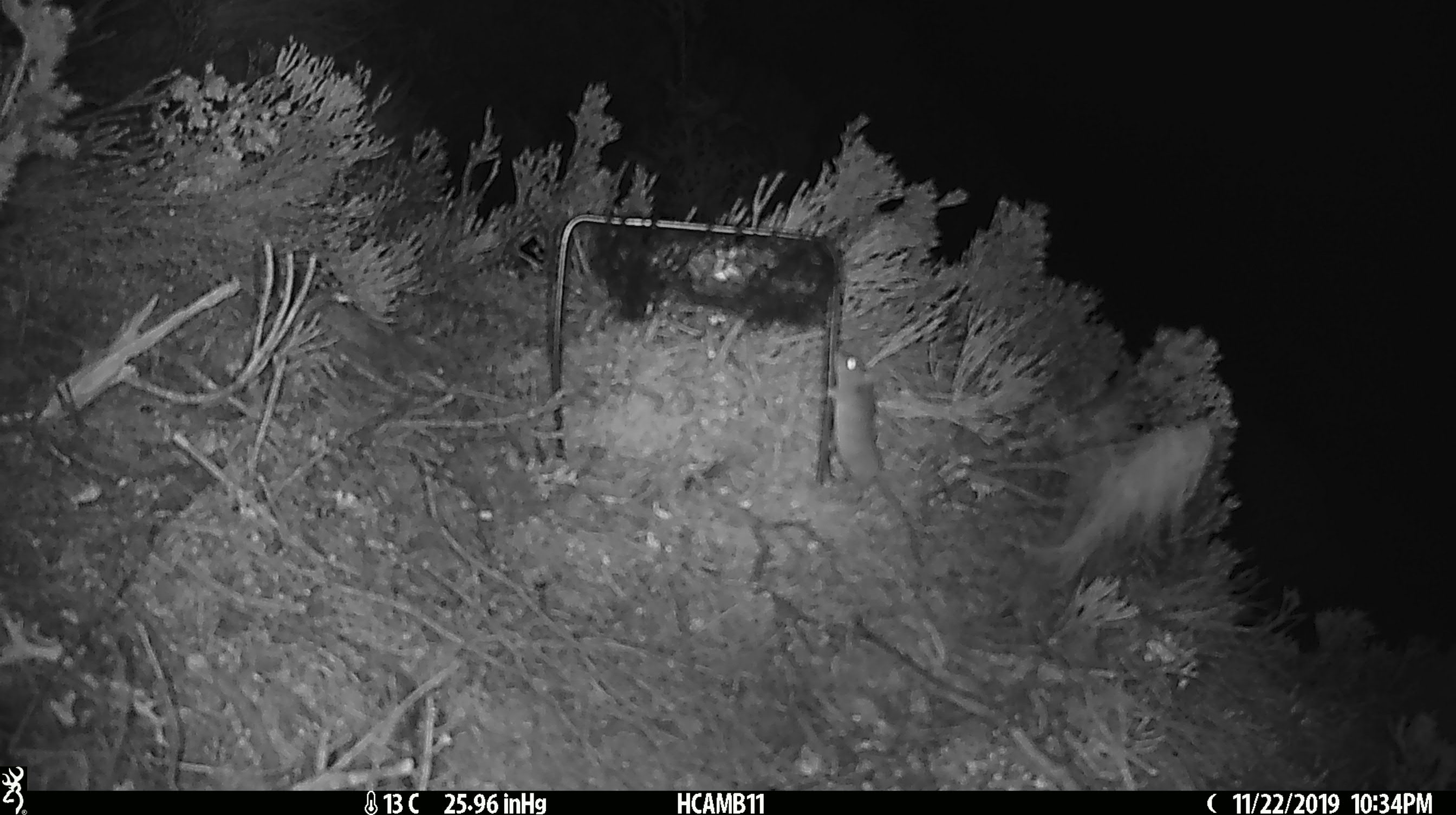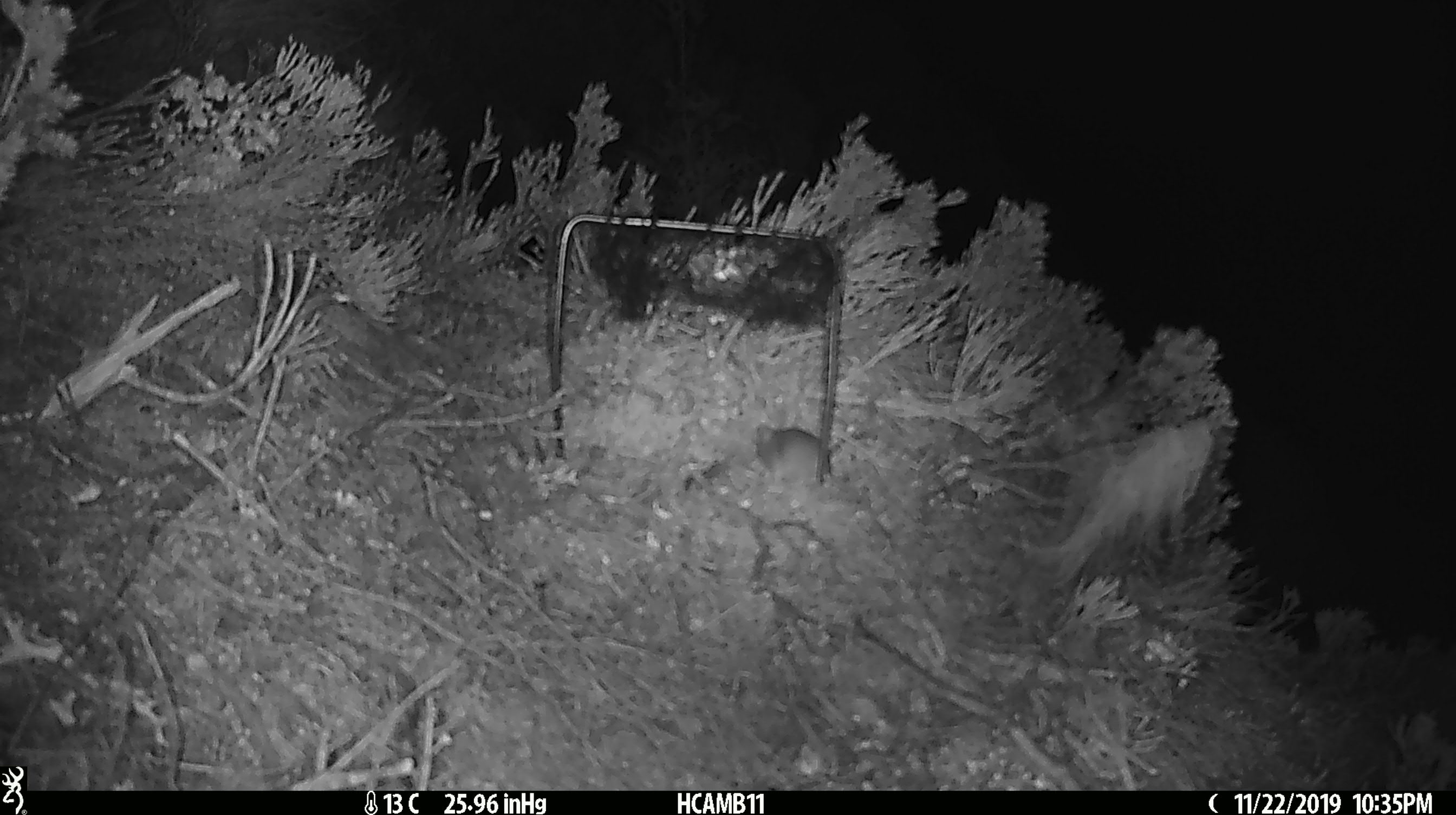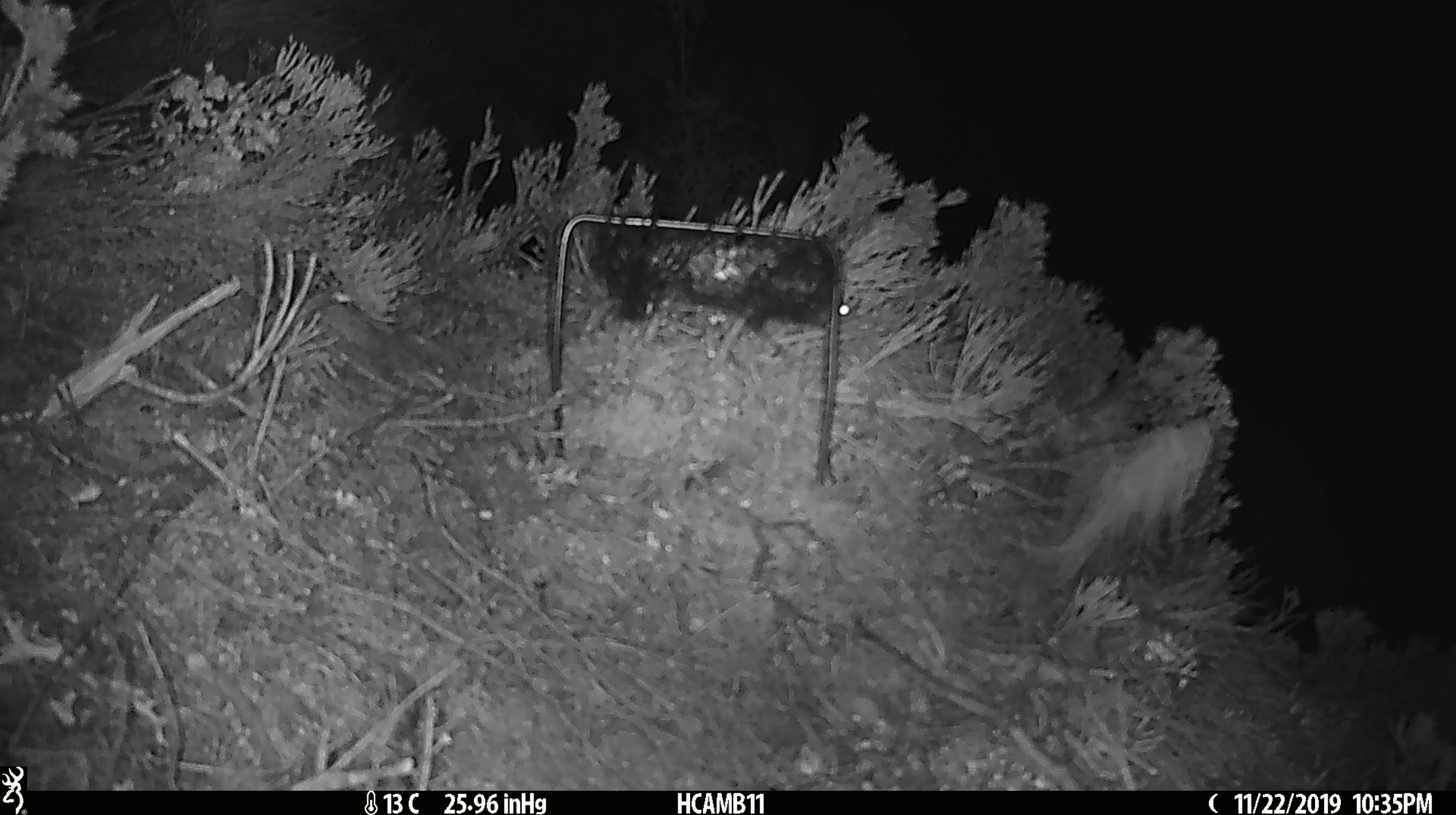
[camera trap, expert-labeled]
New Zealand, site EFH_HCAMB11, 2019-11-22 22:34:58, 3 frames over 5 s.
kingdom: Animalia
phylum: Chordata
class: Mammalia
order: Rodentia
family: Muridae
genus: Mus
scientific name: Mus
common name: mouse